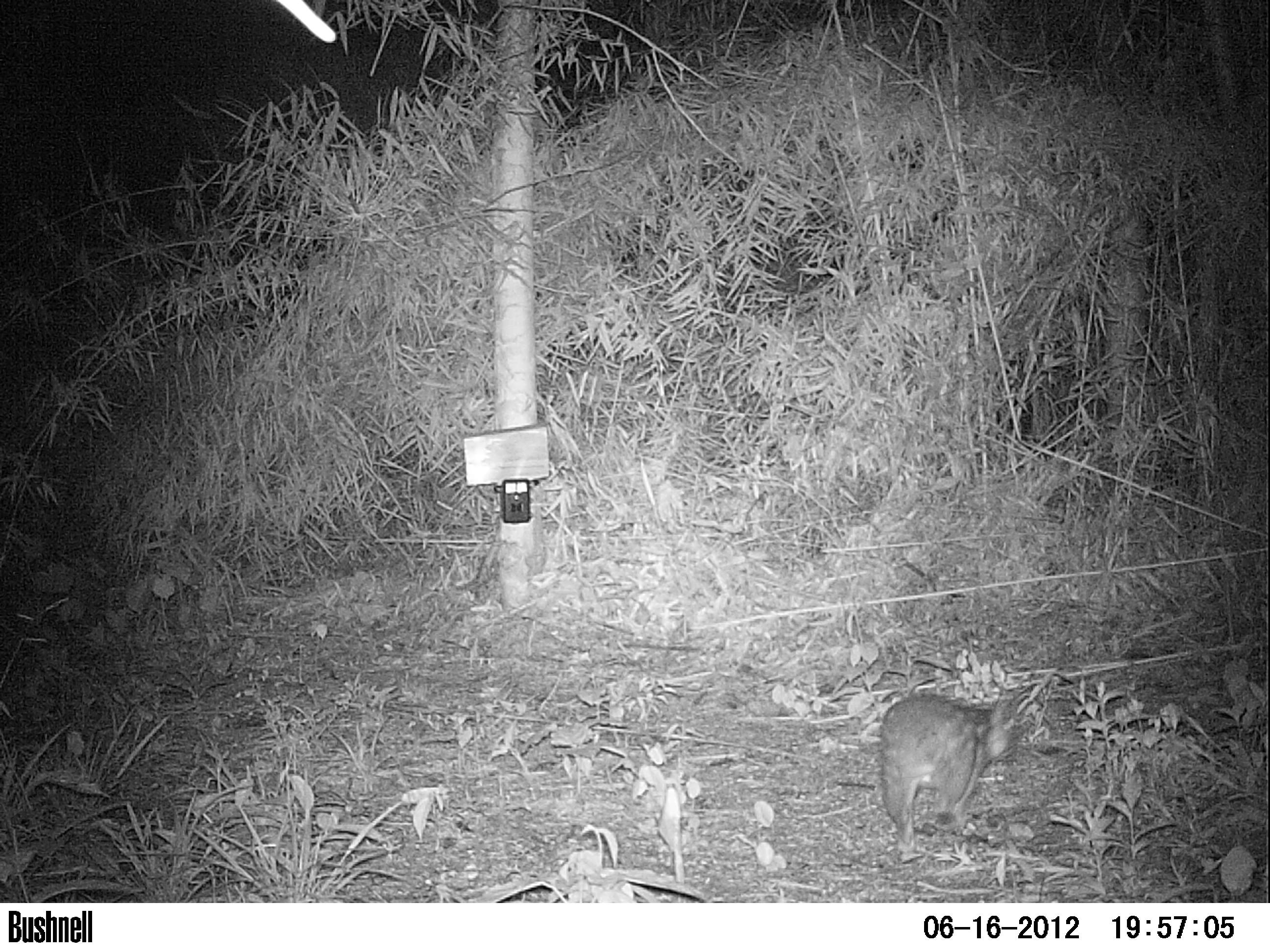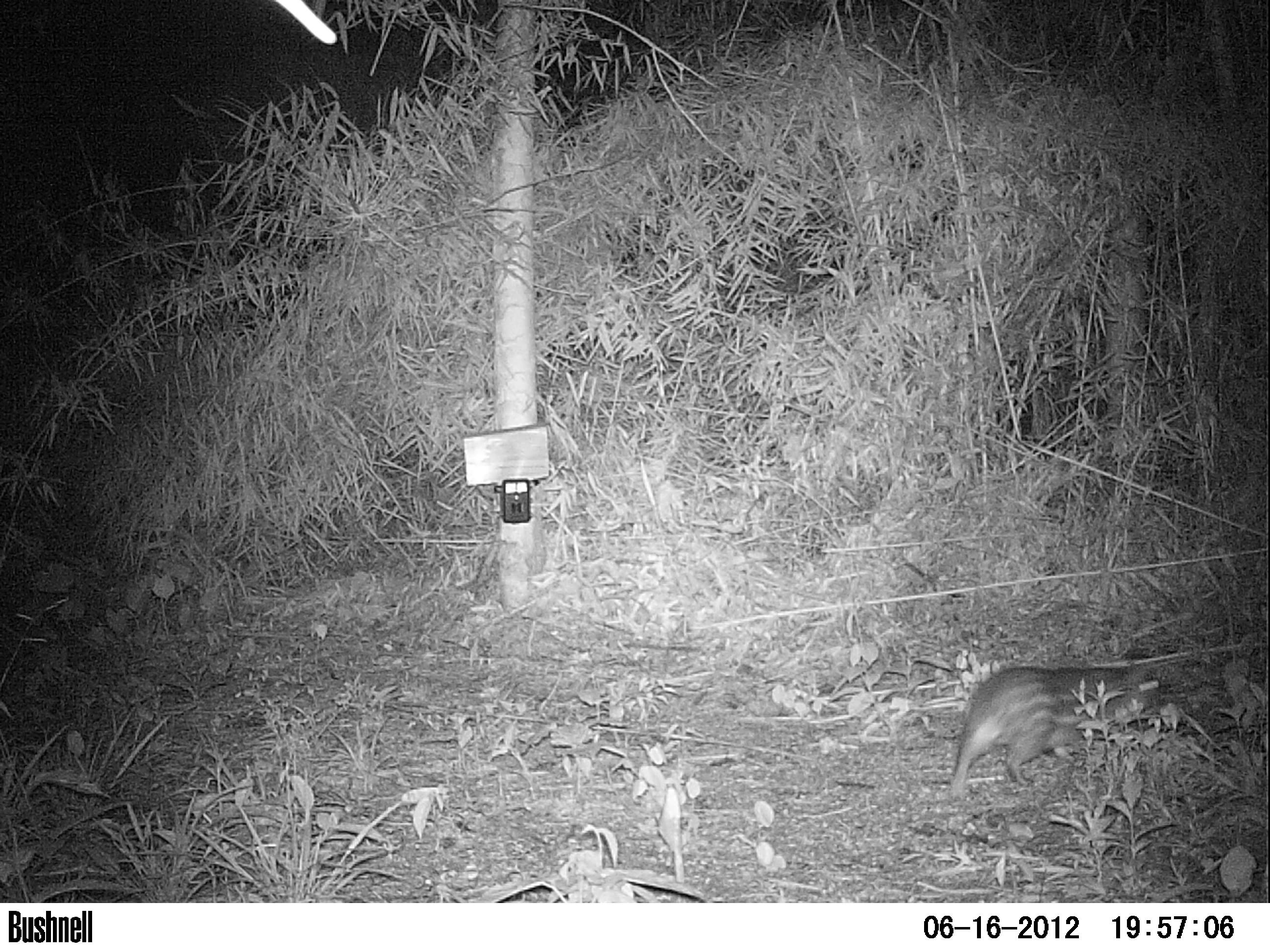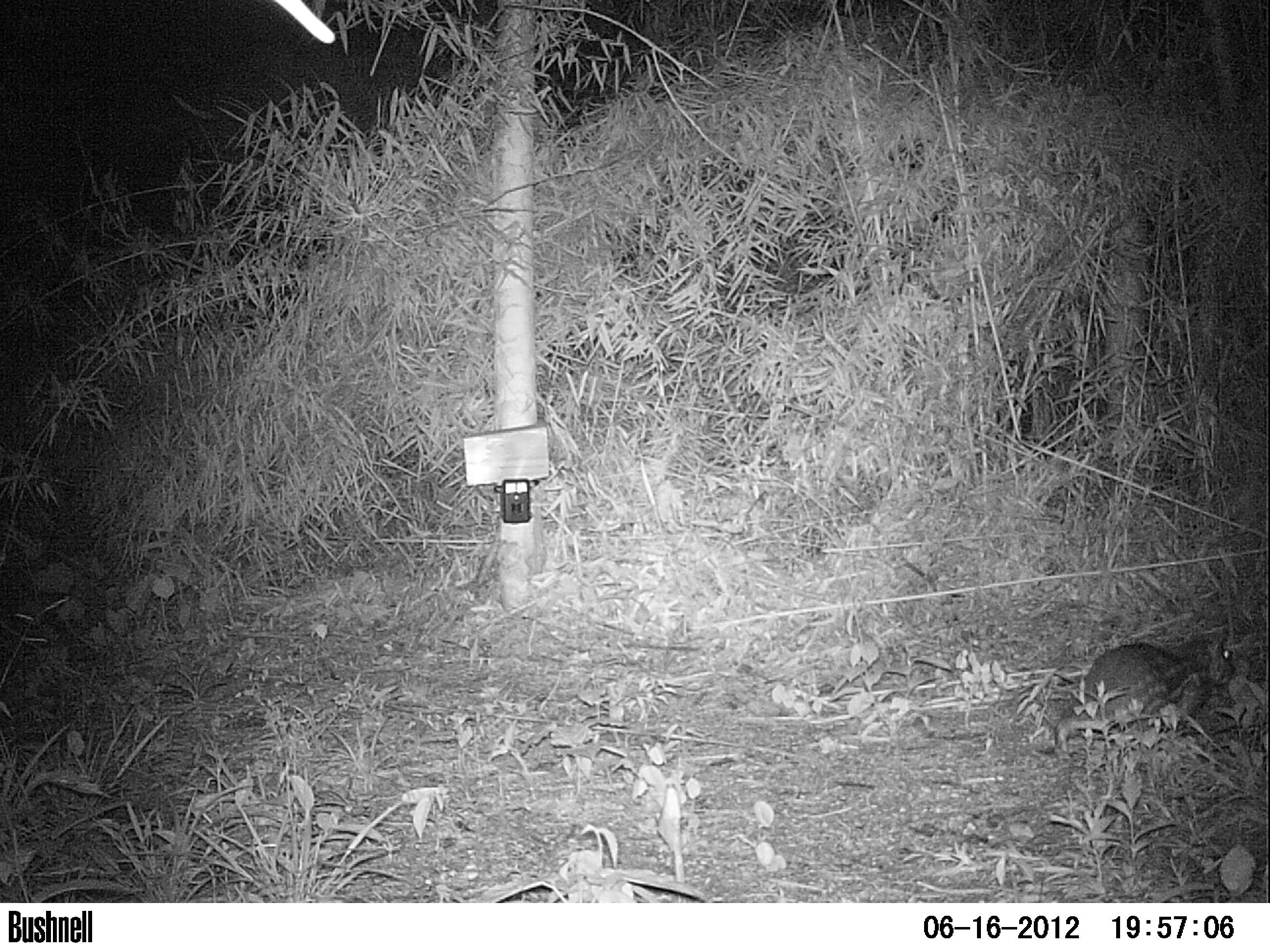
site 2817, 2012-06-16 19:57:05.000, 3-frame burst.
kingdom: Animalia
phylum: Chordata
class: Mammalia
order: Rodentia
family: Cuniculidae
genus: Cuniculus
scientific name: Cuniculus paca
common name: spotted paca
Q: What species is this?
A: Cuniculus paca (spotted paca).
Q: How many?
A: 1.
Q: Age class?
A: Adult.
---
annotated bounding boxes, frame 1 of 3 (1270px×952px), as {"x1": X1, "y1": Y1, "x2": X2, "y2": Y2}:
cuniculus paca: {"x1": 879, "y1": 693, "x2": 1017, "y2": 864}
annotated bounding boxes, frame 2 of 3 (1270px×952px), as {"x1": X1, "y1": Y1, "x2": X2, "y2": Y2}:
cuniculus paca: {"x1": 949, "y1": 662, "x2": 1165, "y2": 797}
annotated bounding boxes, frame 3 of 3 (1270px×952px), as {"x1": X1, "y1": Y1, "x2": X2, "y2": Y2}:
cuniculus paca: {"x1": 1051, "y1": 637, "x2": 1235, "y2": 753}